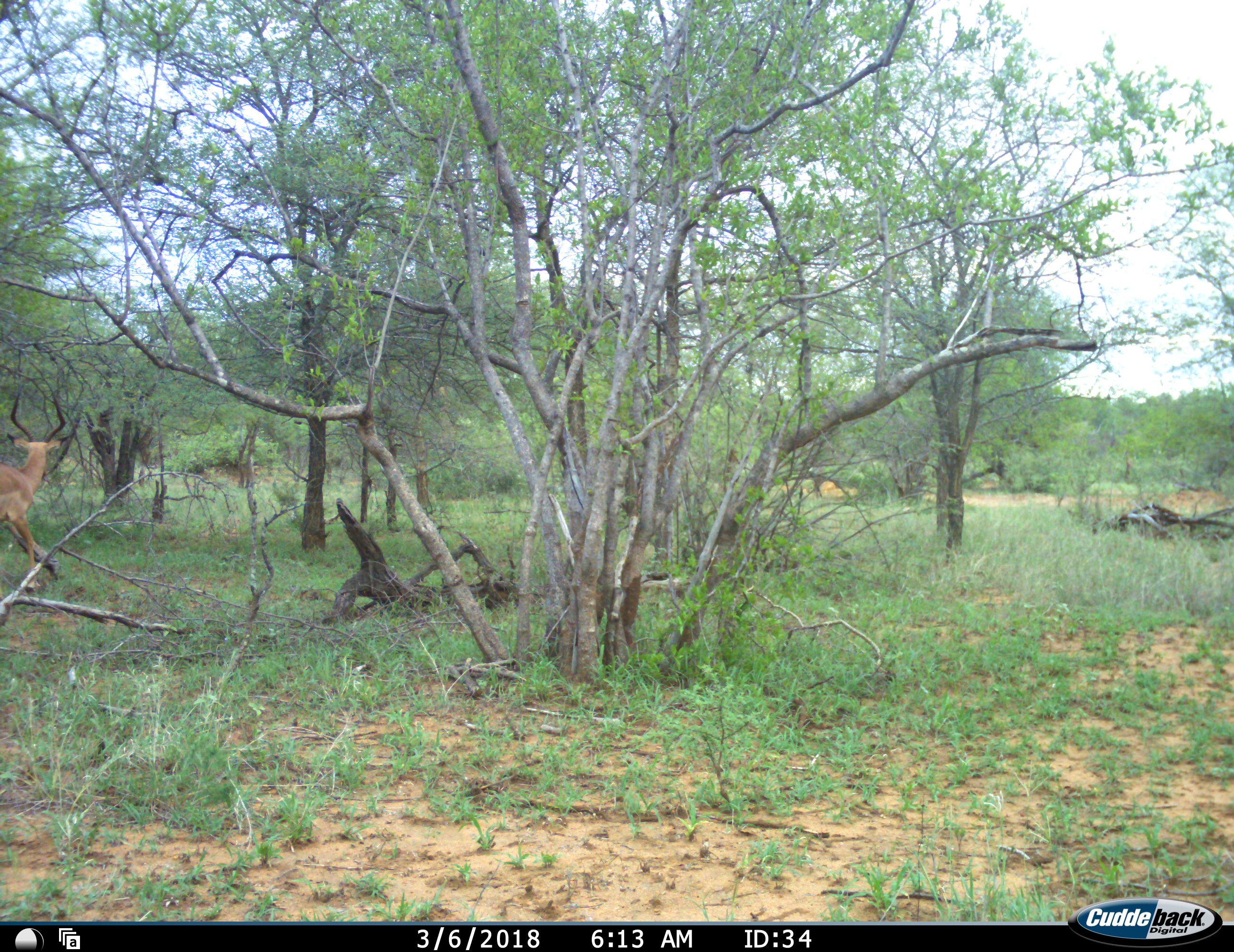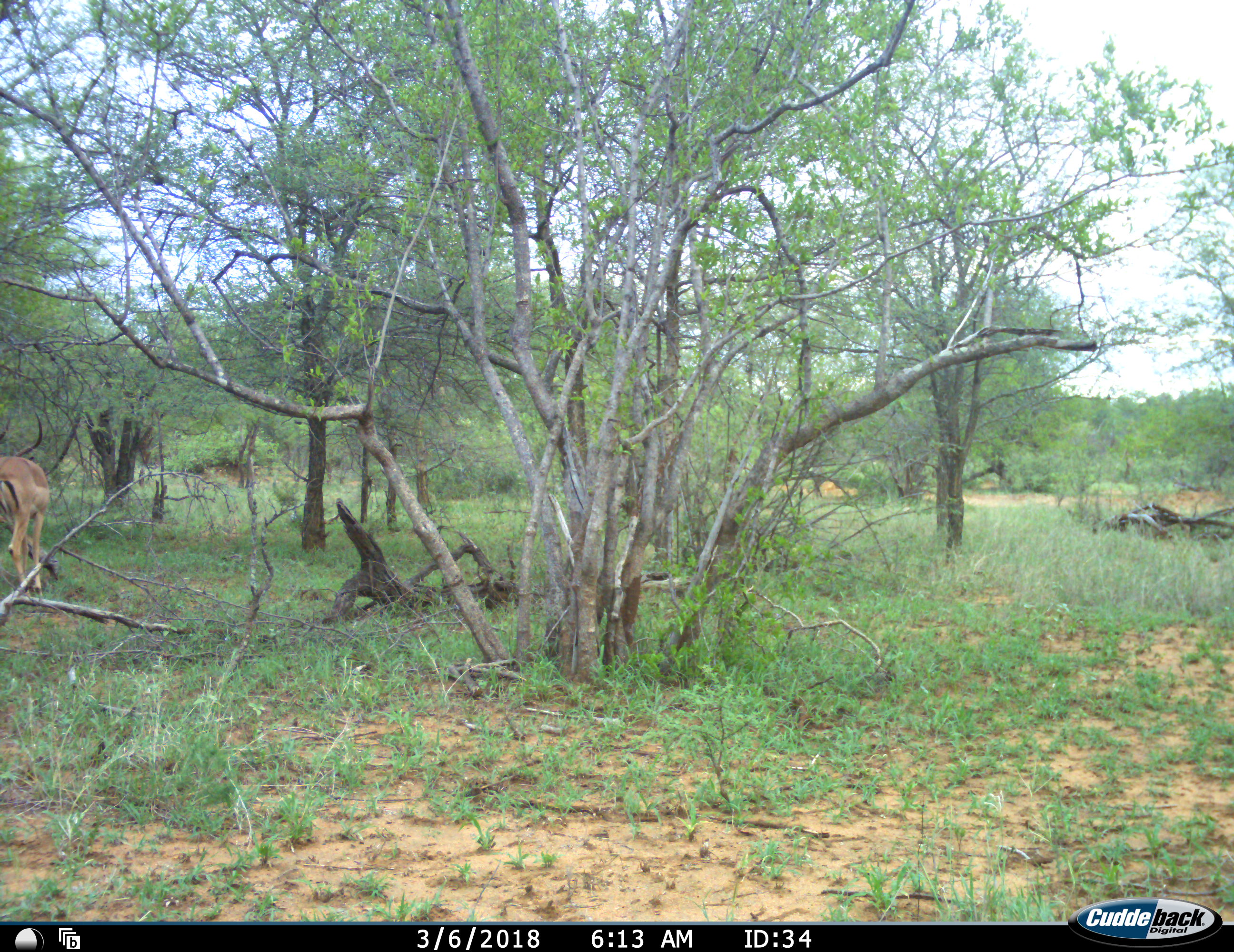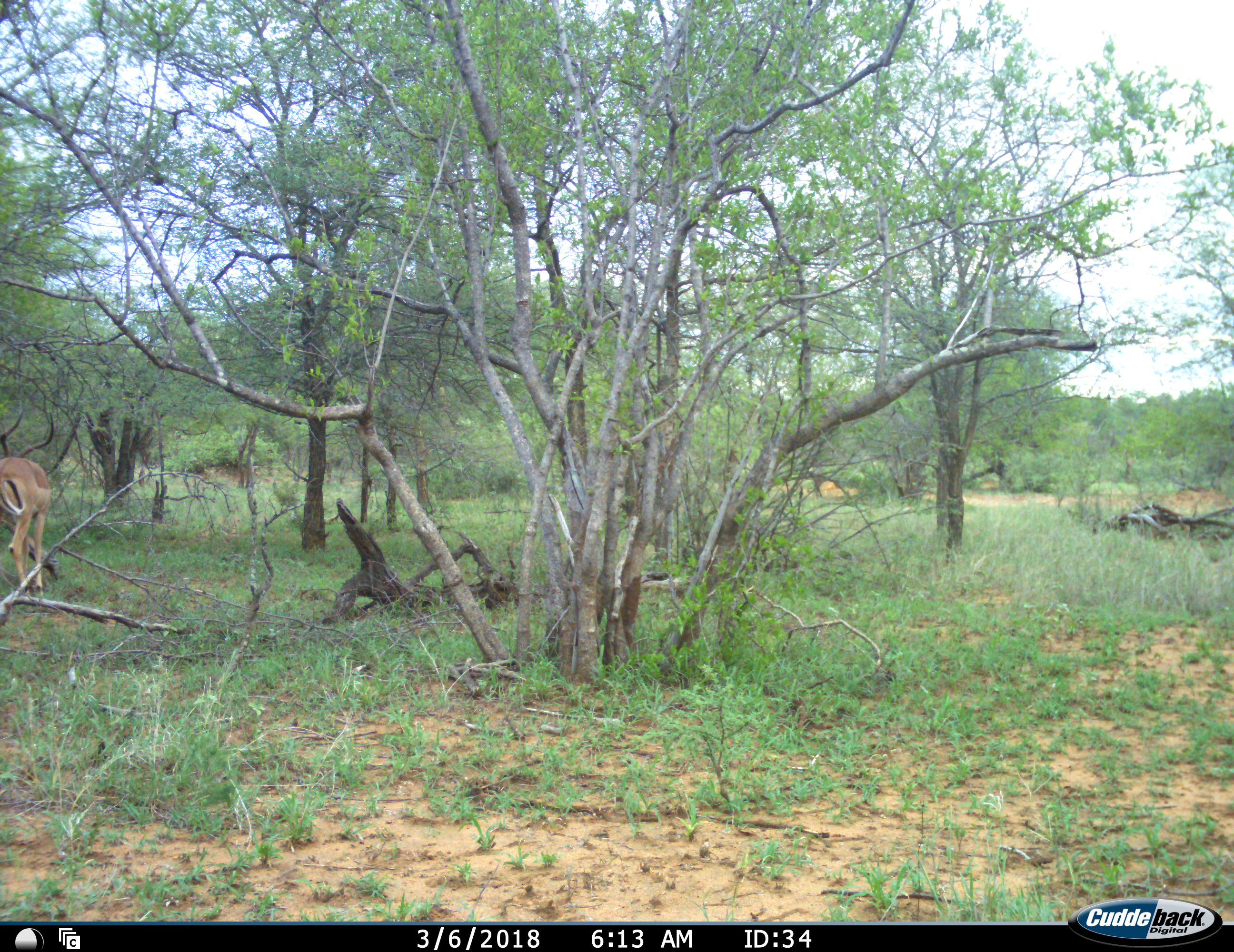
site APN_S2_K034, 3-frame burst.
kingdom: Animalia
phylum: Chordata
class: Mammalia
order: Artiodactyla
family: Bovidae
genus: Aepyceros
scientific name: Aepyceros melampus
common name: impala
Impala (Aepyceros melampus), count 1. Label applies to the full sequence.